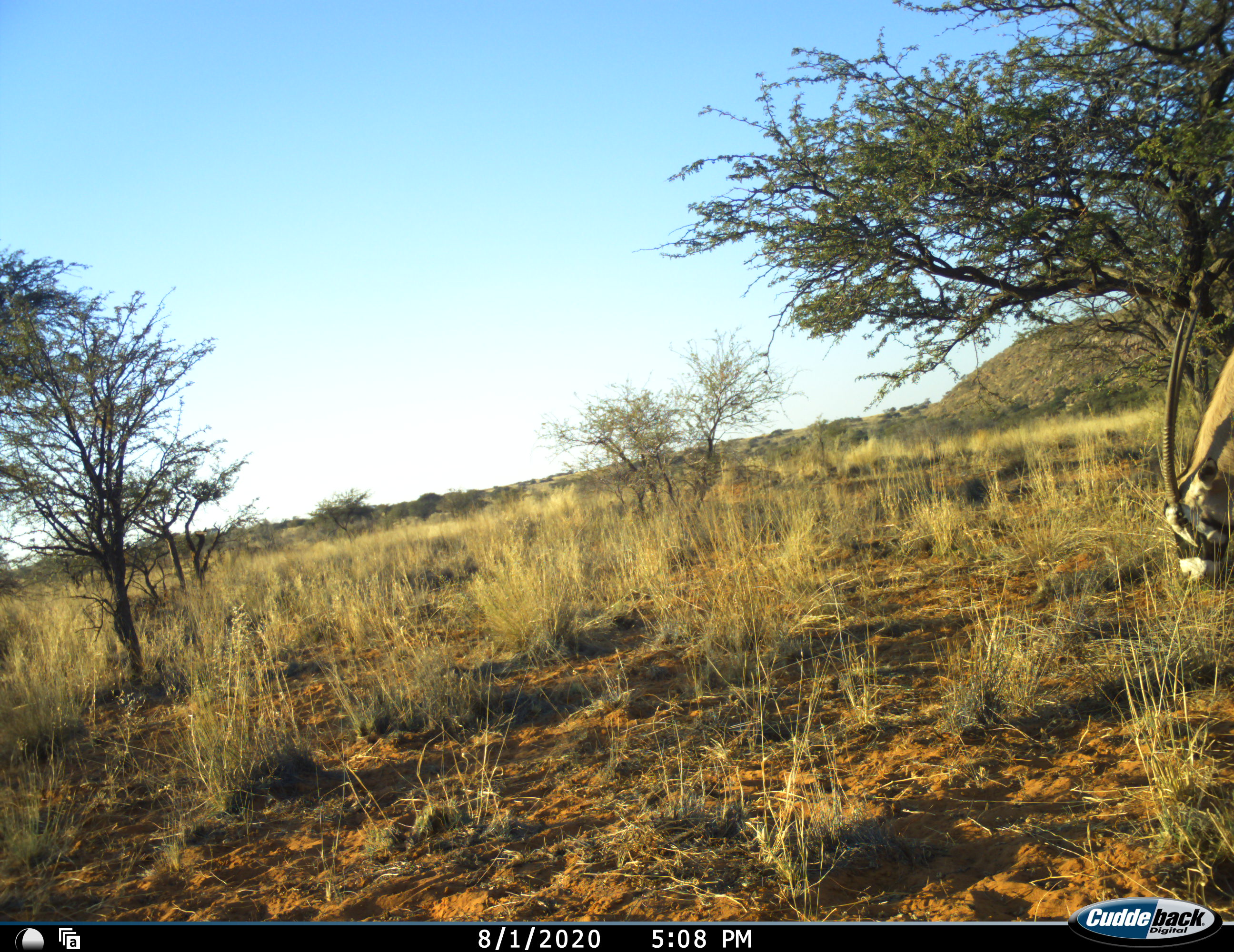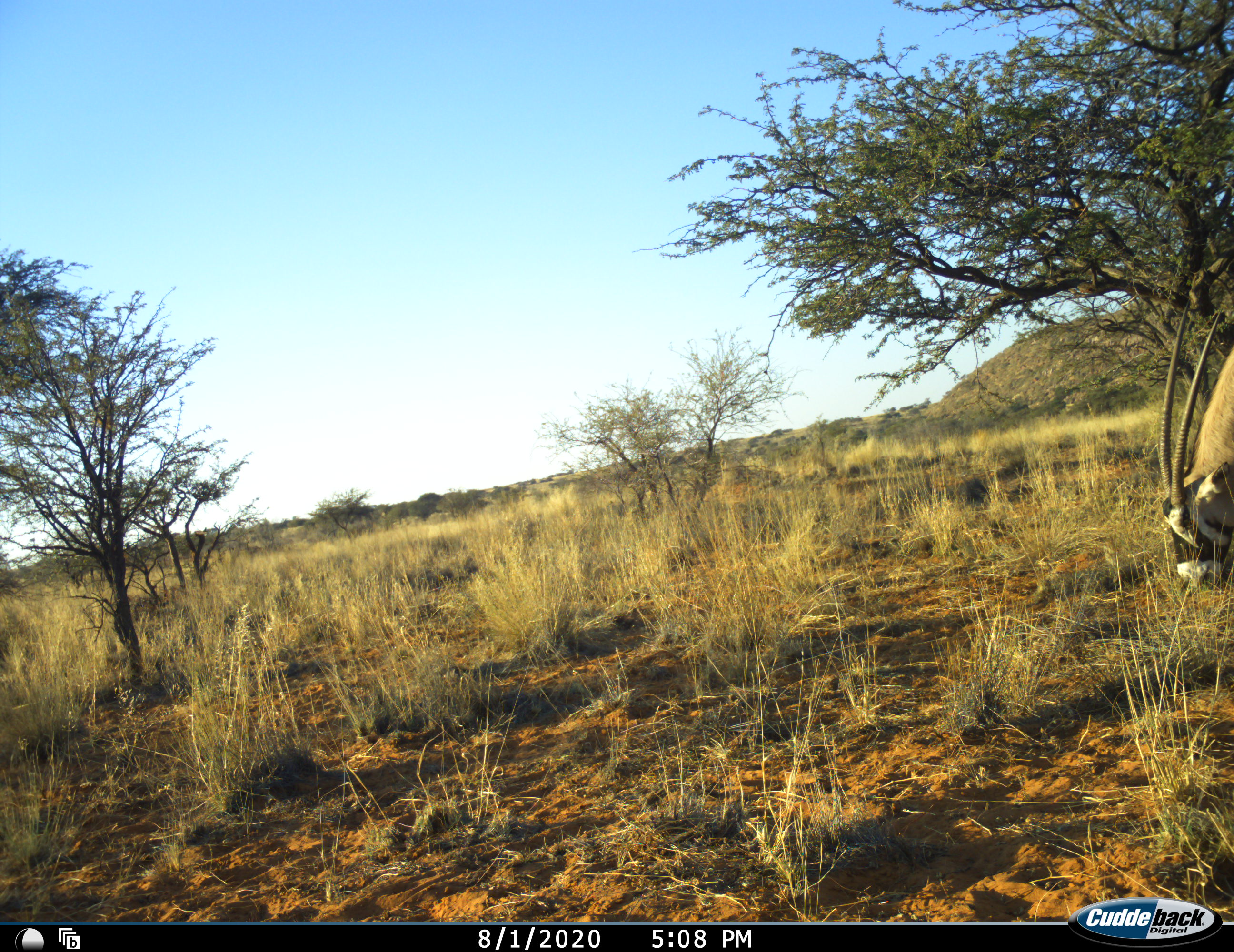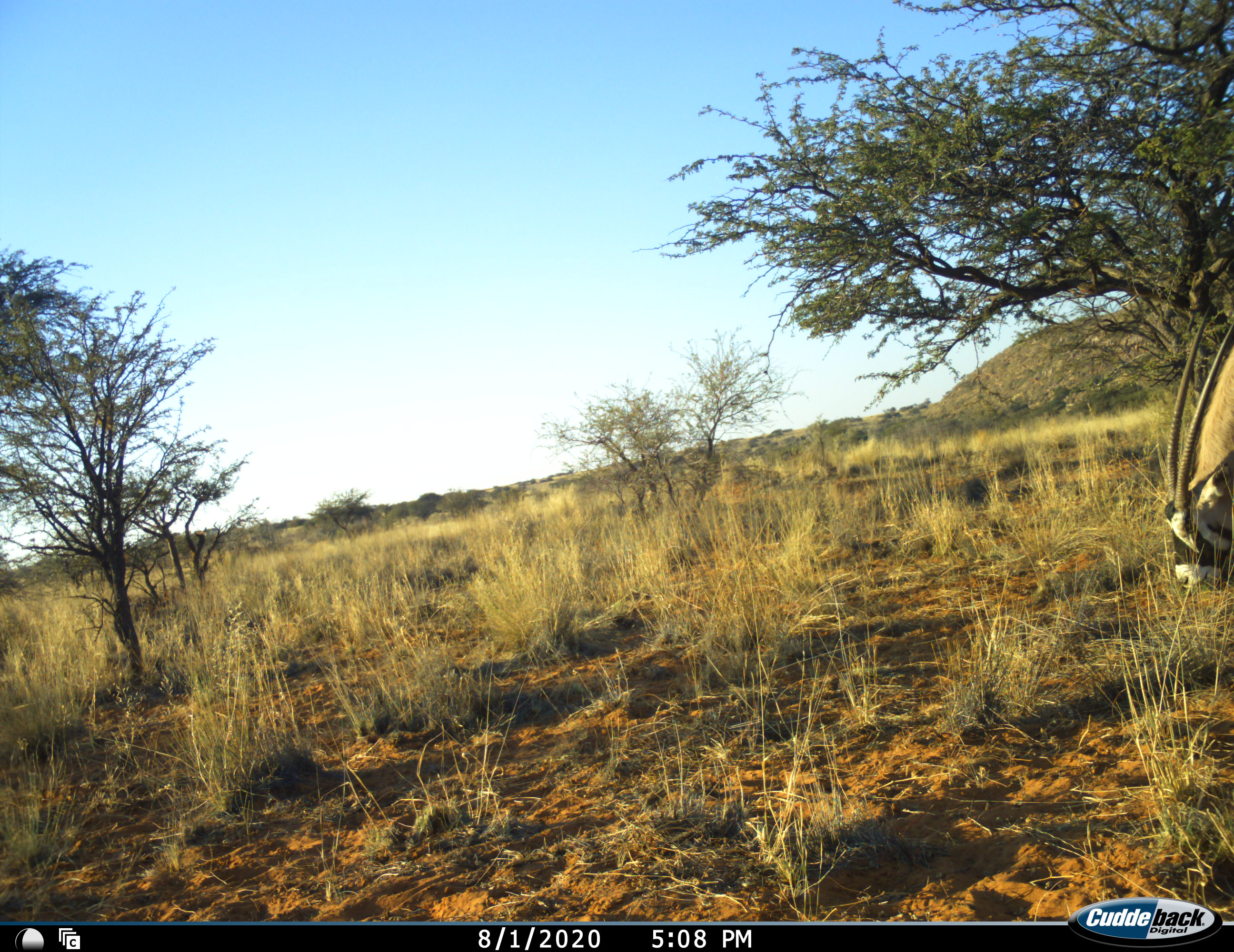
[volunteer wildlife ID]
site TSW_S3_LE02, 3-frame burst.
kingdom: Animalia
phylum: Chordata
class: Mammalia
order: Artiodactyla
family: Bovidae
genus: Oryx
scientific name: Oryx gazella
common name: gemsbok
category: oryx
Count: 1.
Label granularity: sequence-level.